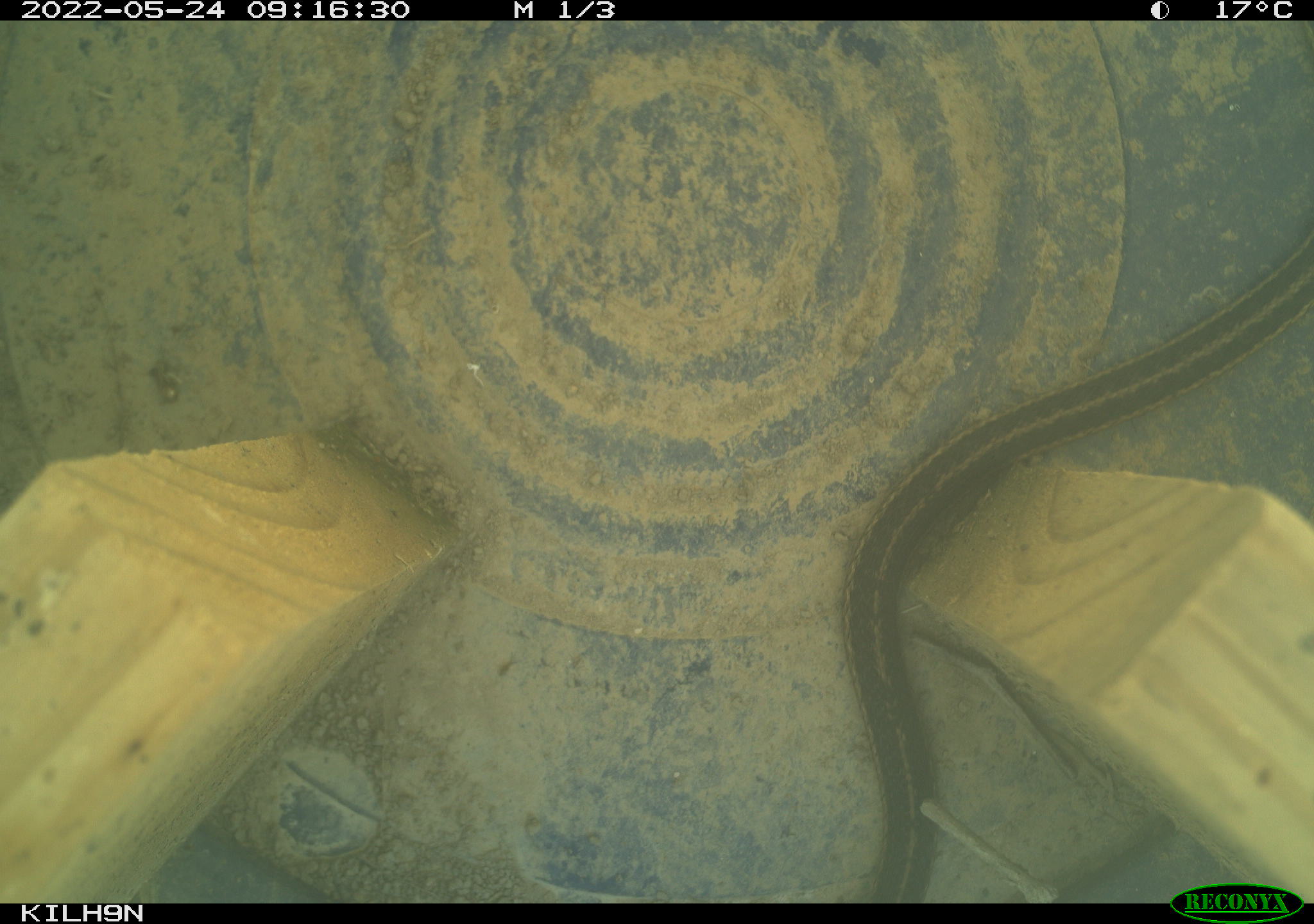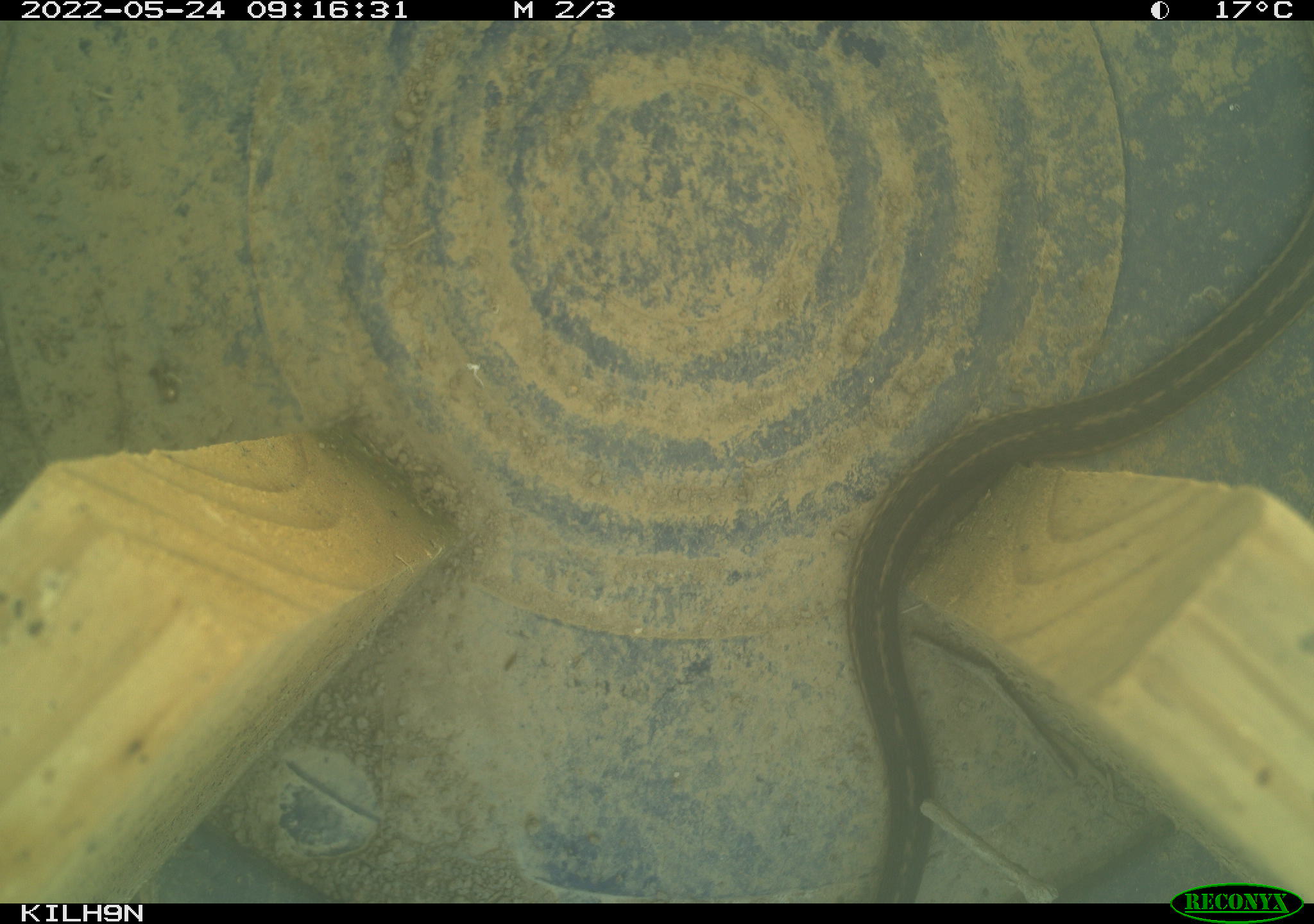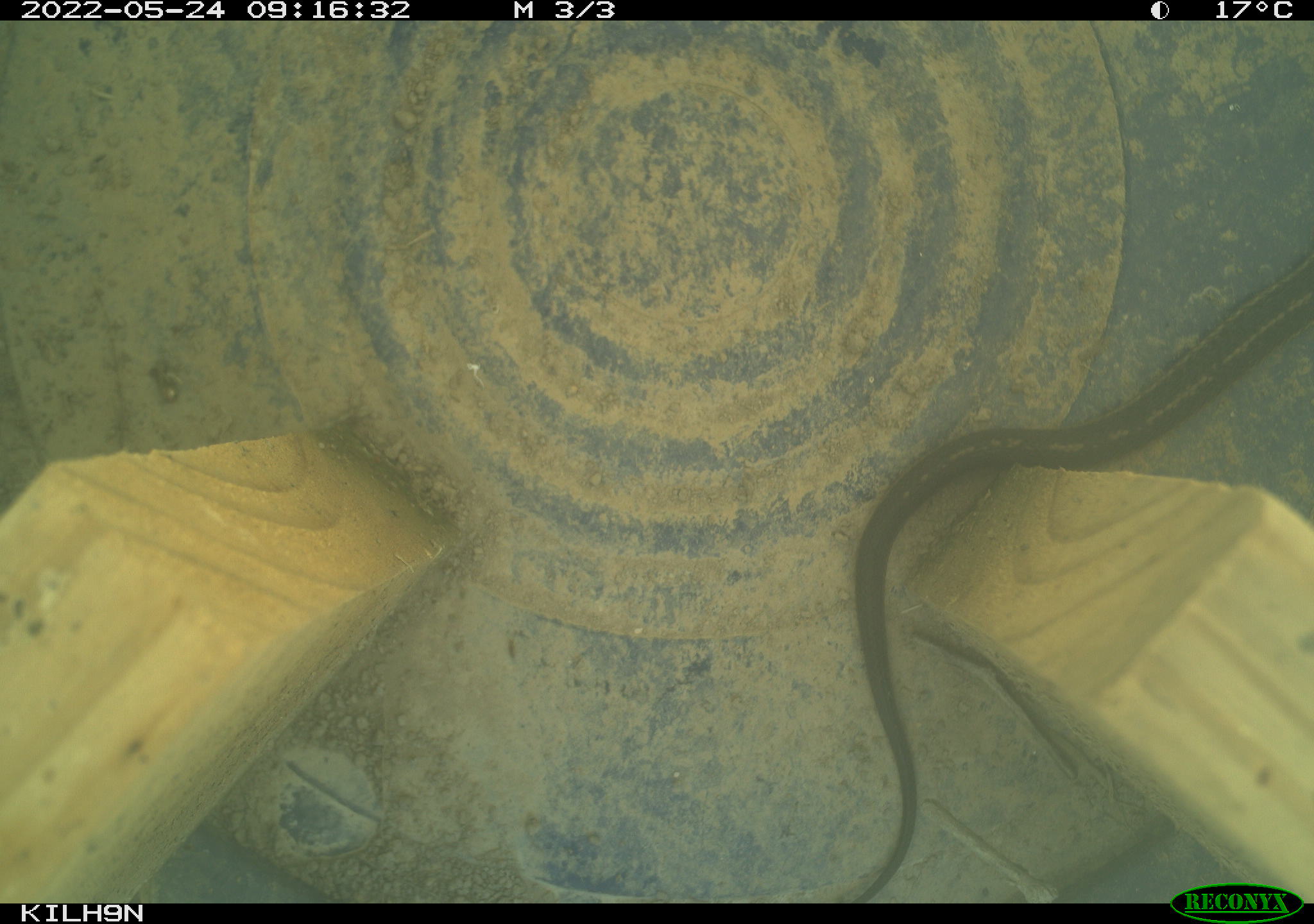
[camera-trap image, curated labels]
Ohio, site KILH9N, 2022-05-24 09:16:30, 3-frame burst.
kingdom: Animalia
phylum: Chordata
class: Reptilia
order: Squamata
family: Colubridae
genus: Thamnophis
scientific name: Thamnophis sirtalis sirtalis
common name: eastern gartersnake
Eastern gartersnake (Thamnophis sirtalis sirtalis).